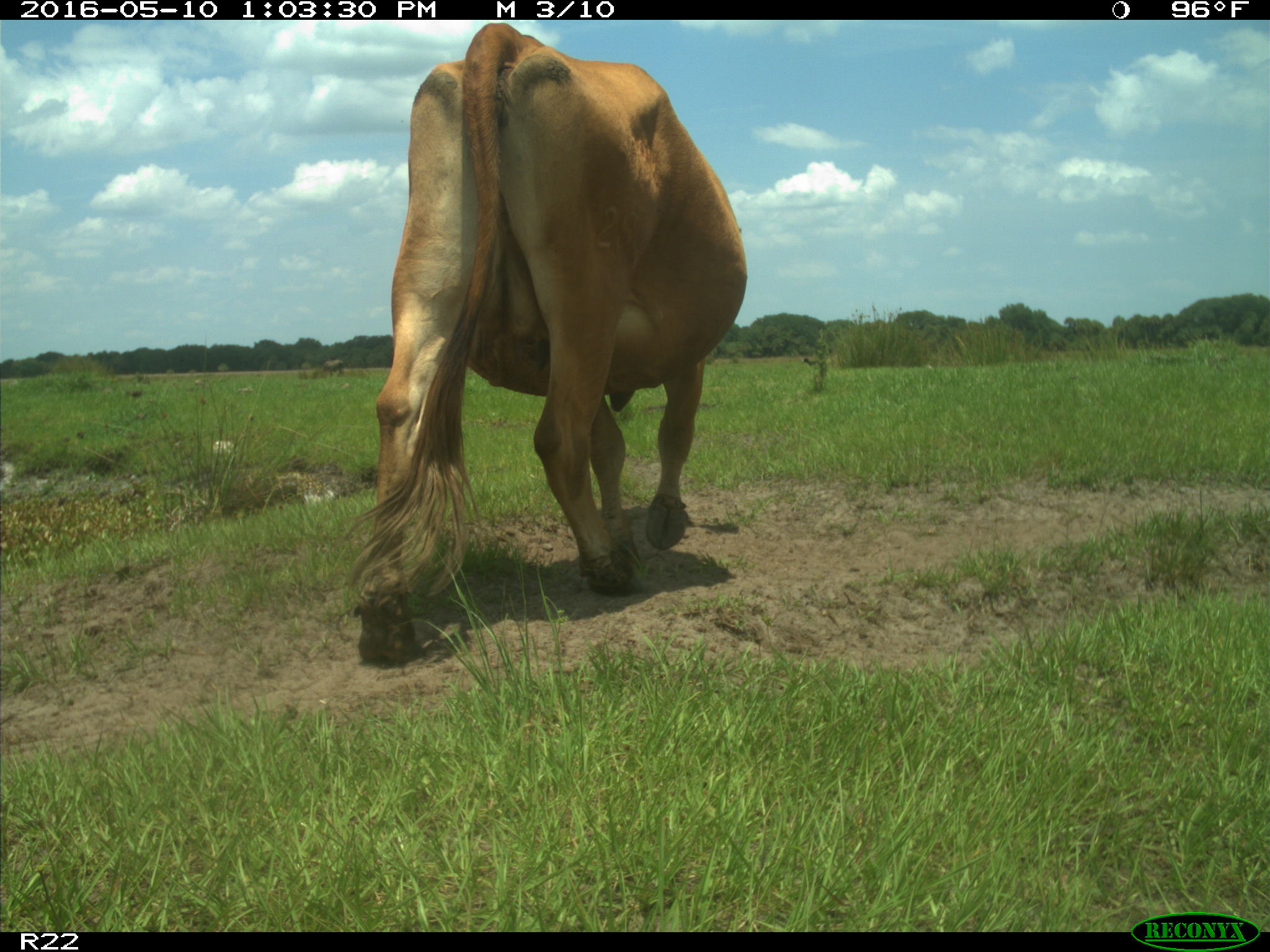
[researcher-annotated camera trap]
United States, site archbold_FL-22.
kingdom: Animalia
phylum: Chordata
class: Mammalia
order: Artiodactyla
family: Bovidae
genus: Bos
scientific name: Bos taurus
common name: domestic cow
Bos taurus (domestic cow).